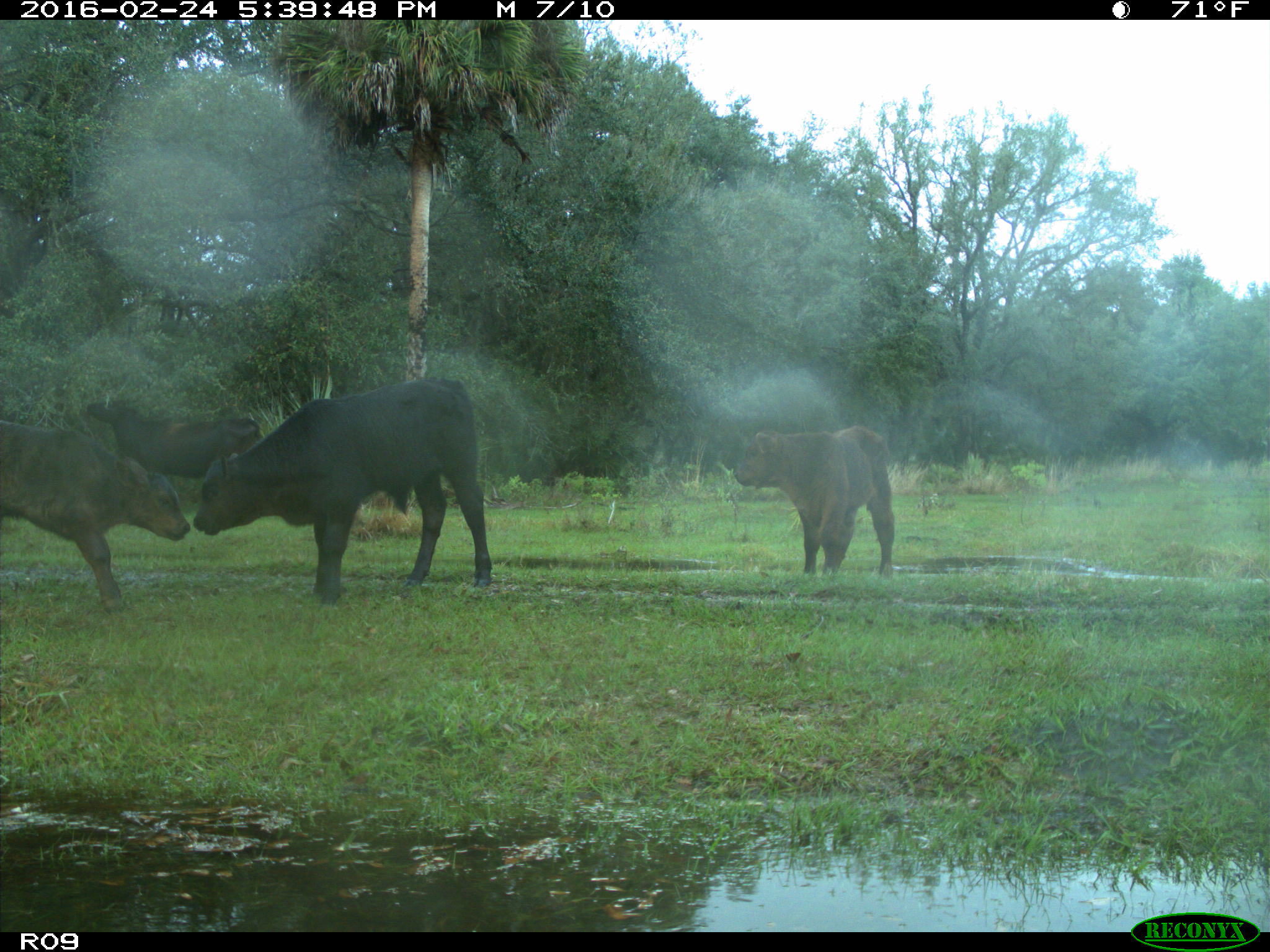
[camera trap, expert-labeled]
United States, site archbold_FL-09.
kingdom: Animalia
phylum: Chordata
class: Mammalia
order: Artiodactyla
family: Bovidae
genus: Bos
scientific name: Bos taurus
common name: domestic cow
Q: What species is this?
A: Bos taurus (domestic cow).